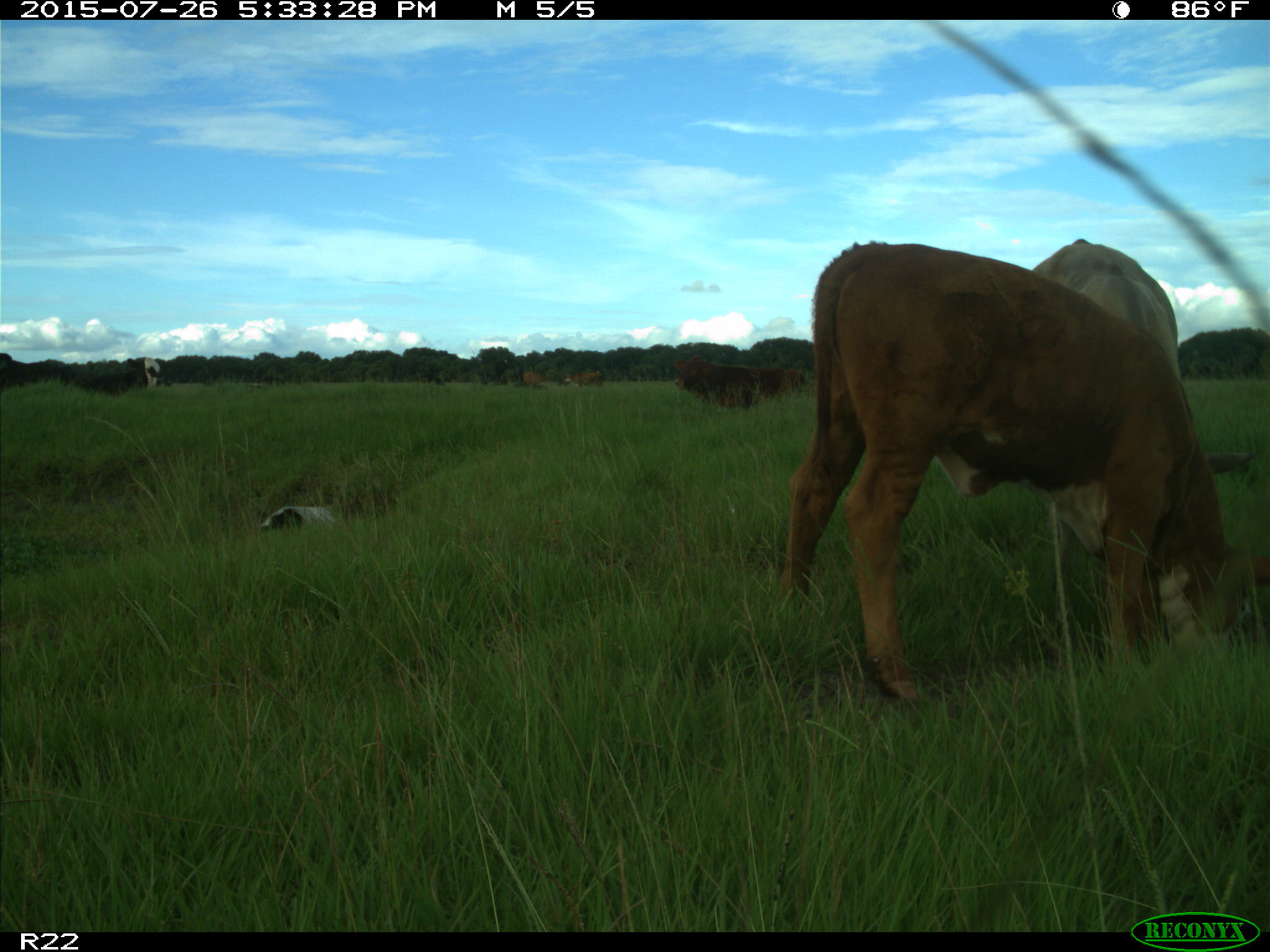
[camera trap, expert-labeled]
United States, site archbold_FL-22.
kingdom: Animalia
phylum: Chordata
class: Mammalia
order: Artiodactyla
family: Bovidae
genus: Bos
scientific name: Bos taurus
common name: domestic cow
Bos taurus (domestic cow).